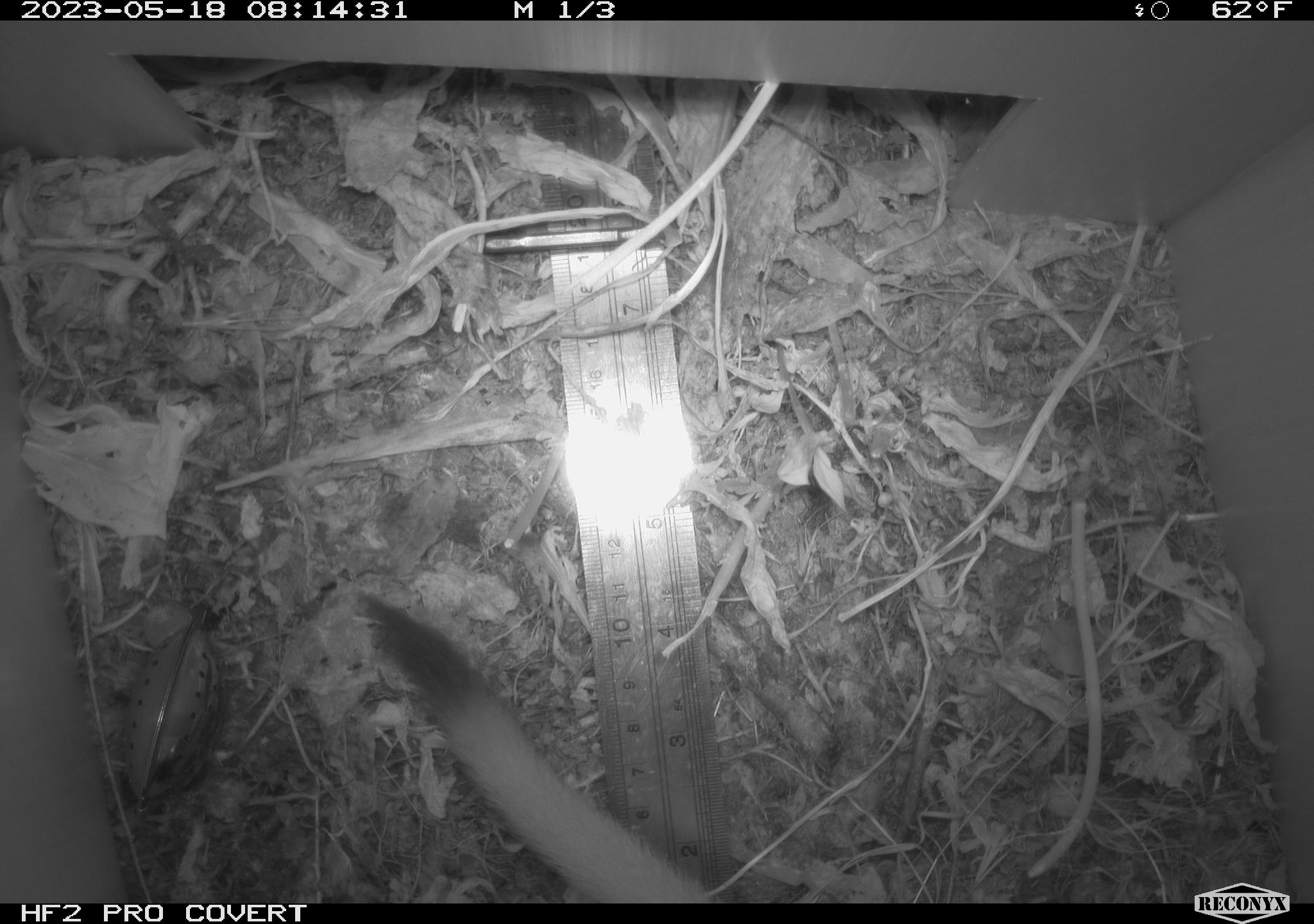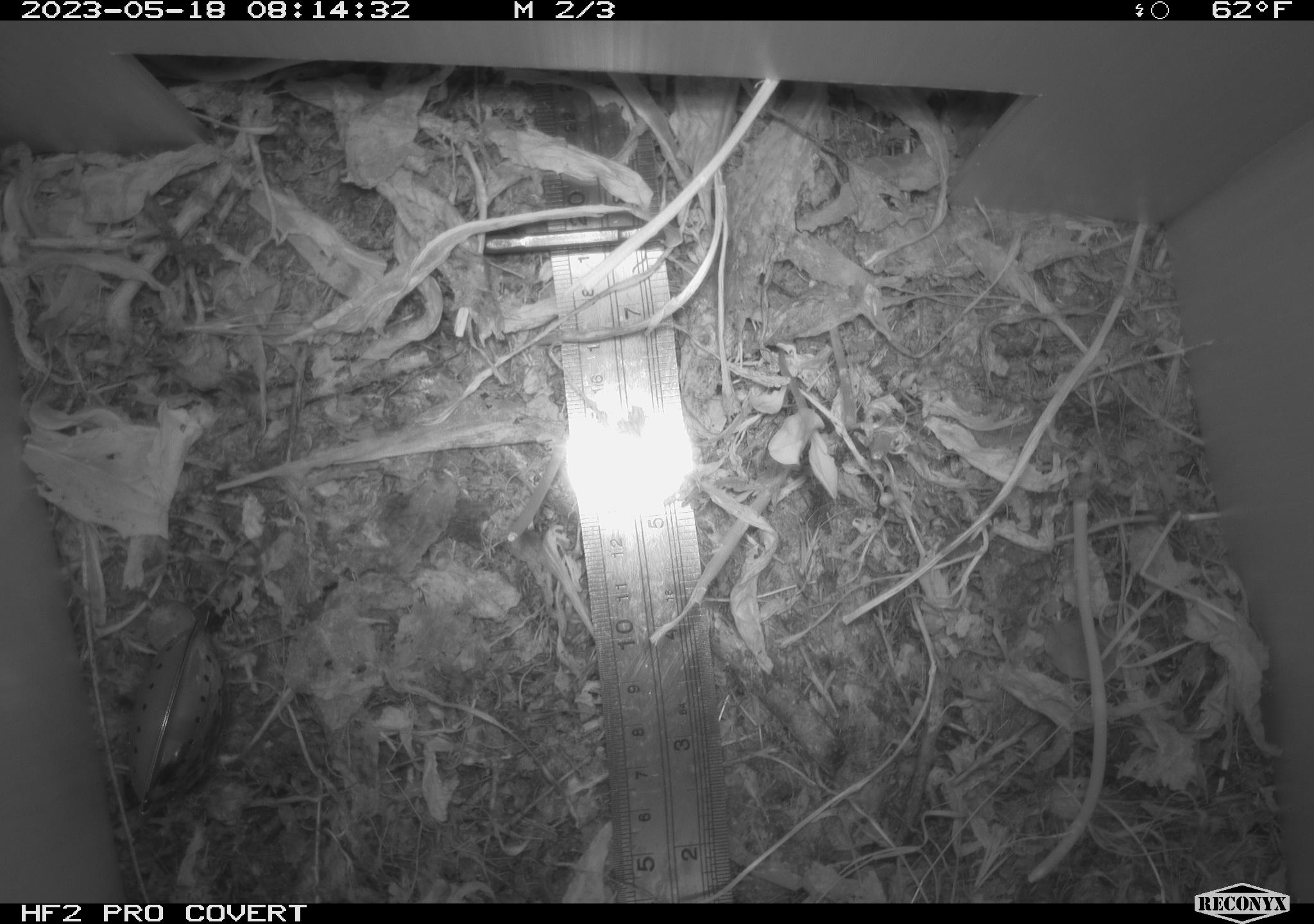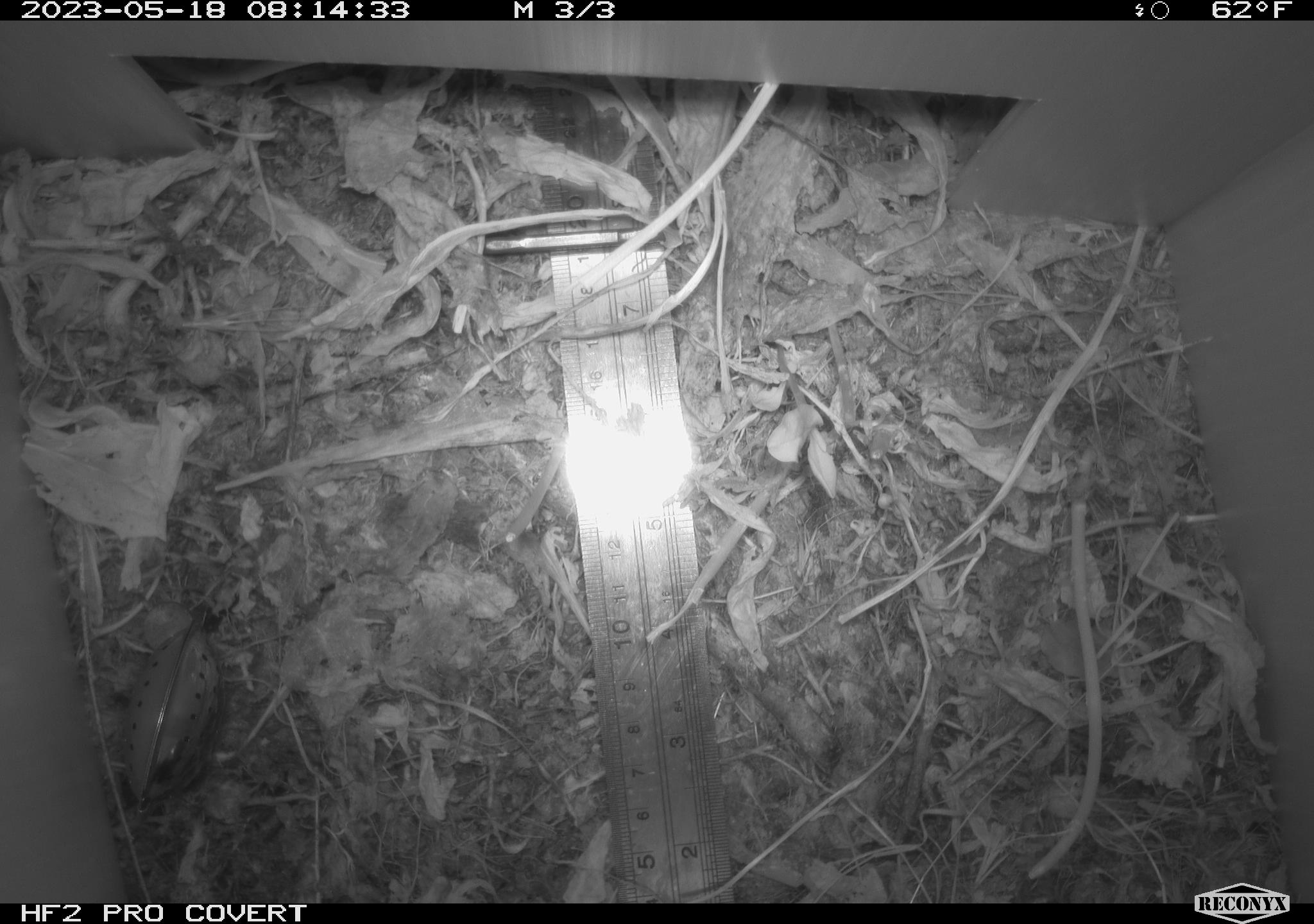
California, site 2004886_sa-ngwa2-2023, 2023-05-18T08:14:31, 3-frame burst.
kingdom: Animalia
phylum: Chordata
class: Mammalia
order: Carnivora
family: Mustelidae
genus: Neogale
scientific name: Neogale frenata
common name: long-tailed weasel